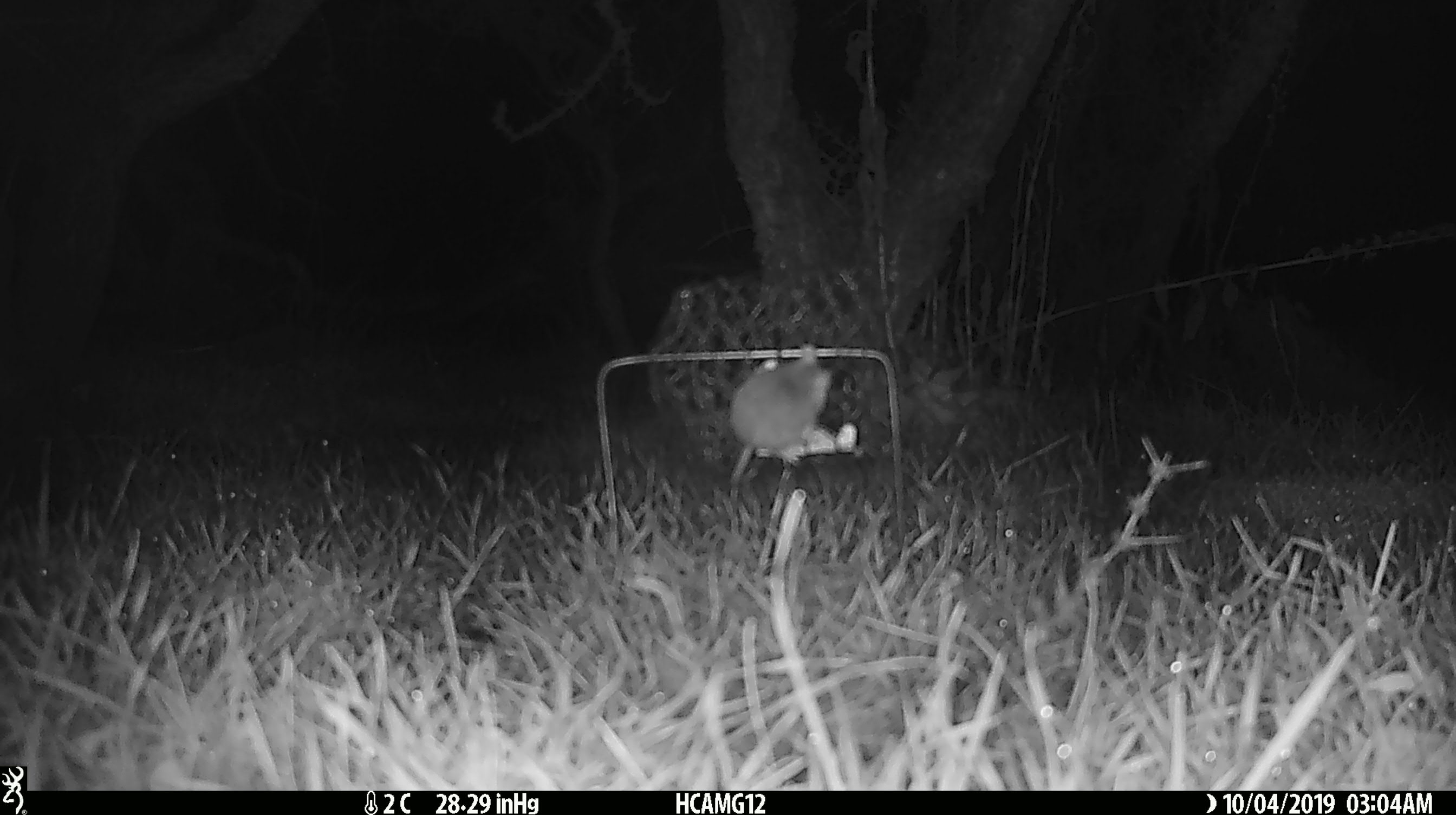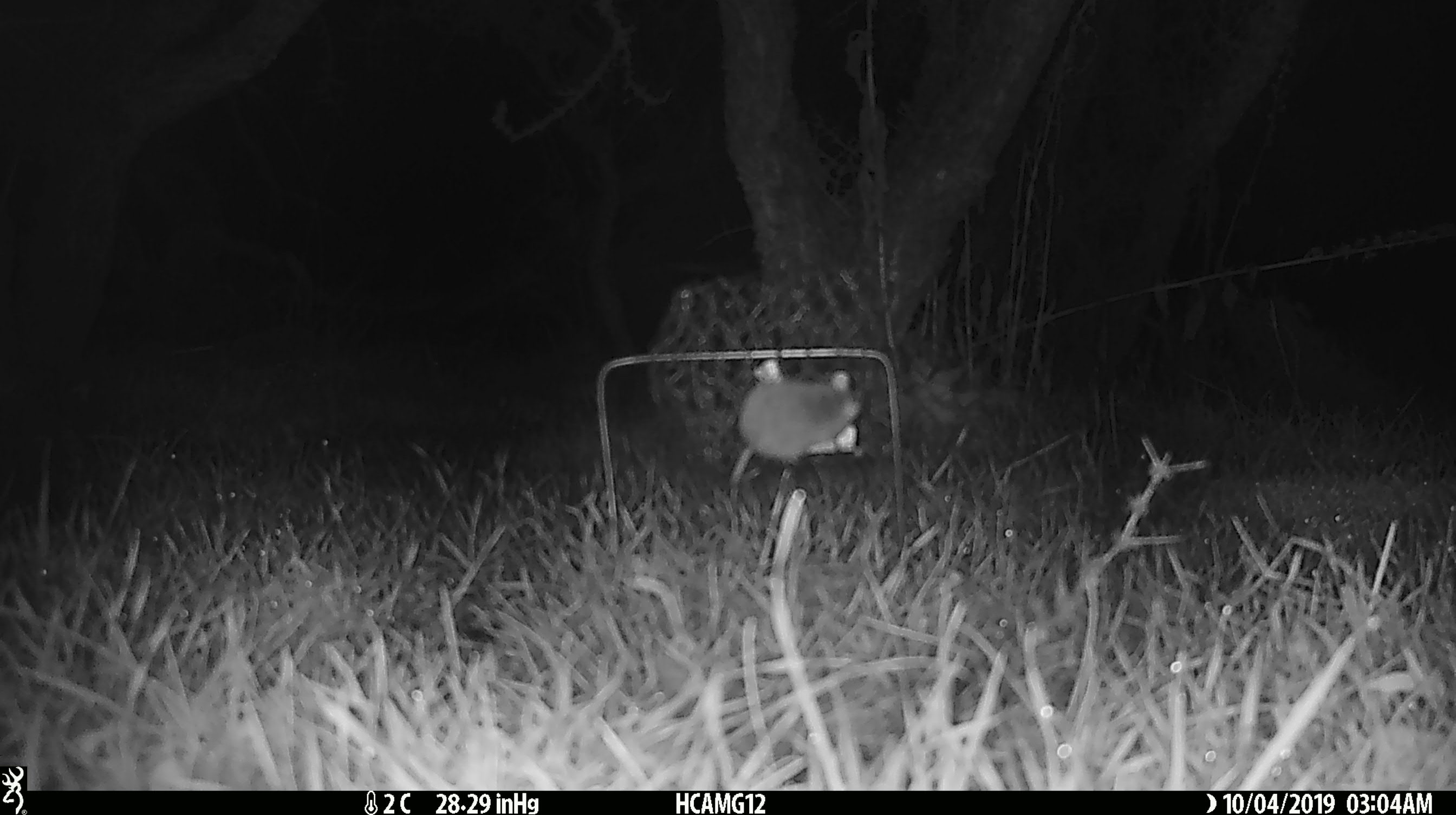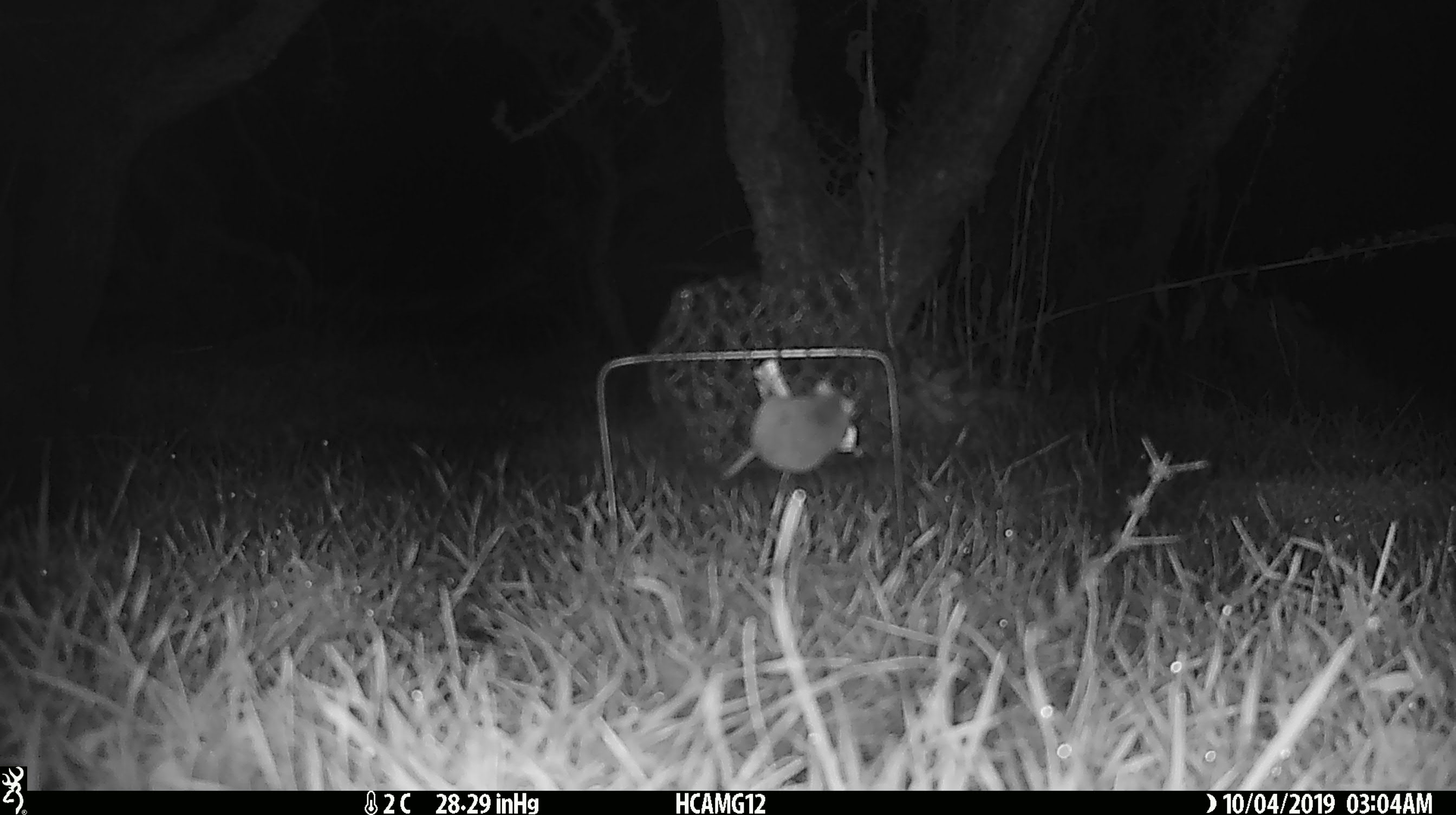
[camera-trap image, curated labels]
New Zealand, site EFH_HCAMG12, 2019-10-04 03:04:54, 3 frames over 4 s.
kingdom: Animalia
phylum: Chordata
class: Mammalia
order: Rodentia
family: Muridae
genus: Mus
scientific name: Mus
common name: mouse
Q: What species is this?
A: Mouse (Mus).